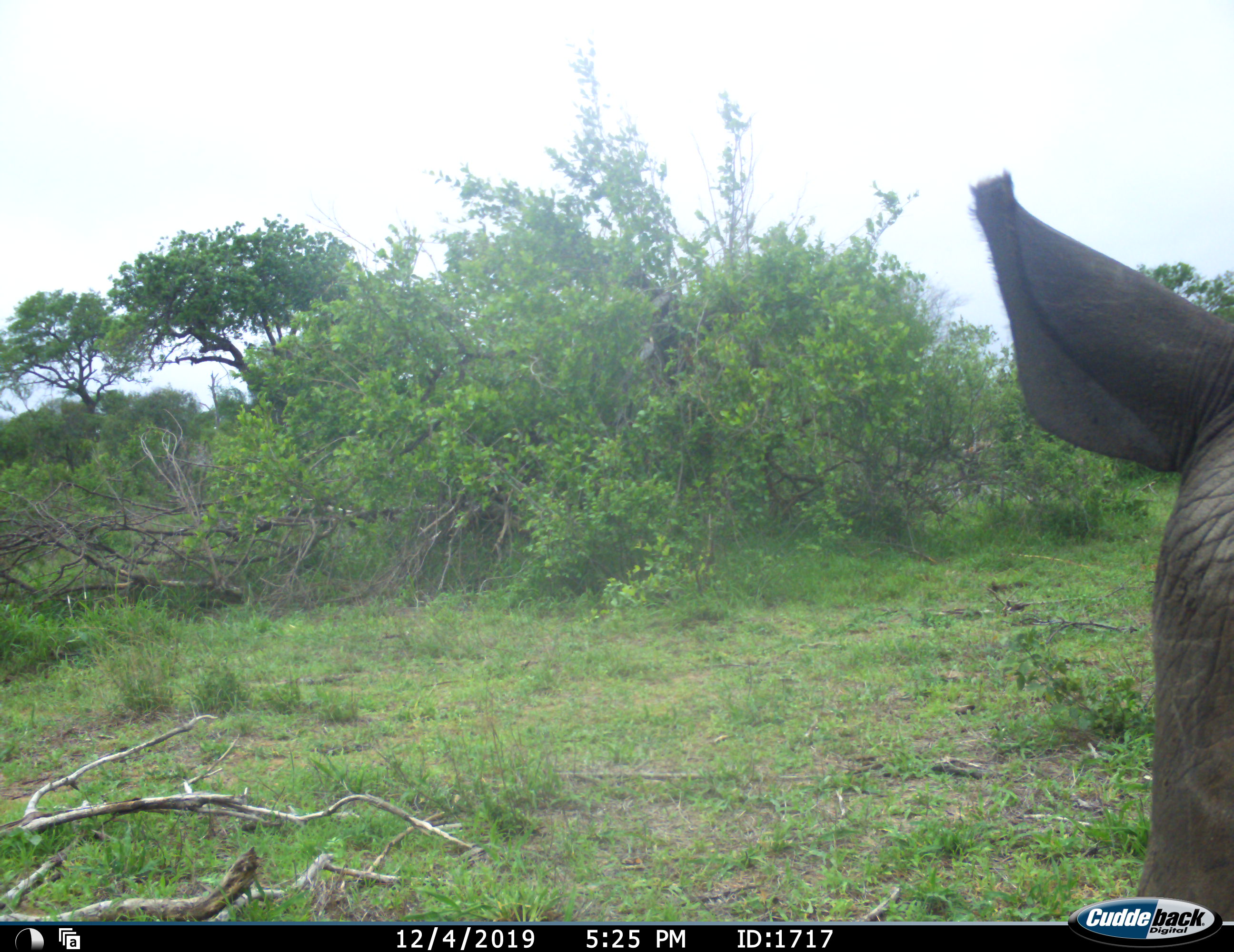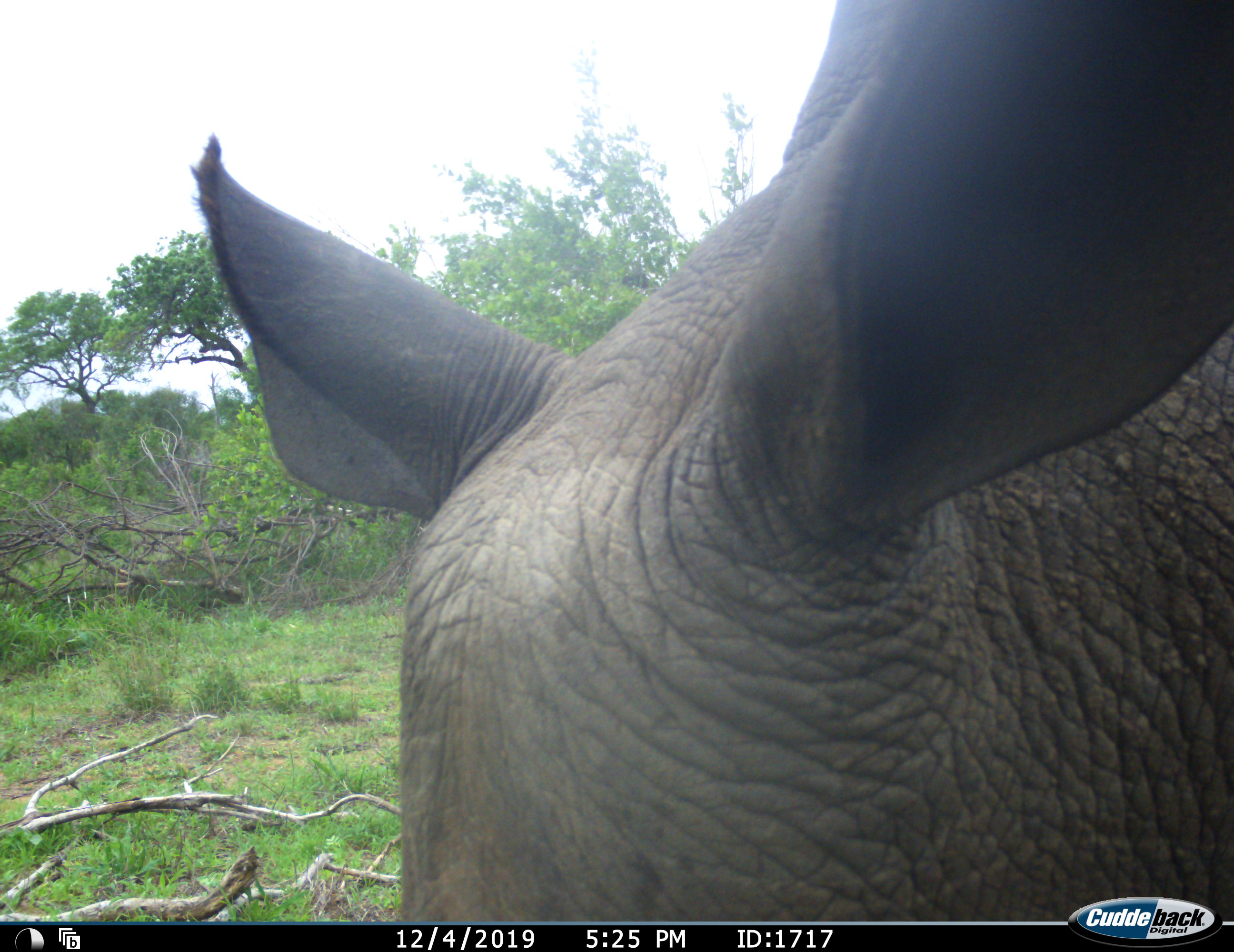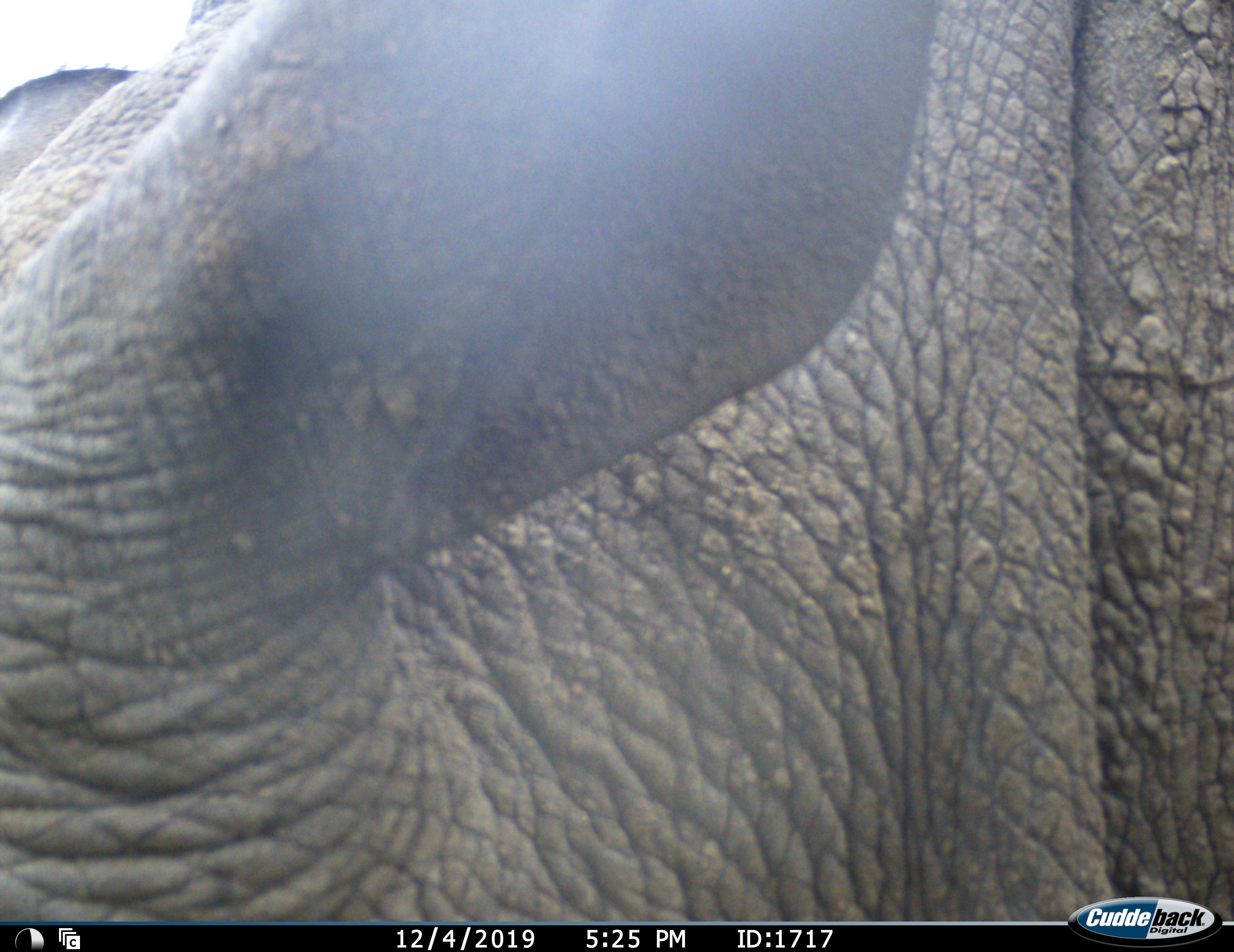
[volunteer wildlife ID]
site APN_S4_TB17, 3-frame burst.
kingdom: Animalia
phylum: Chordata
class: Mammalia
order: Perissodactyla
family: Rhinocerotidae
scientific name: Rhinocerotidae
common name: unknown rhinoceros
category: rhinocerosunknown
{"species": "rhinocerosunknown (unknown rhinoceros) (Rhinocerotidae)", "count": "1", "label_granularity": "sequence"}